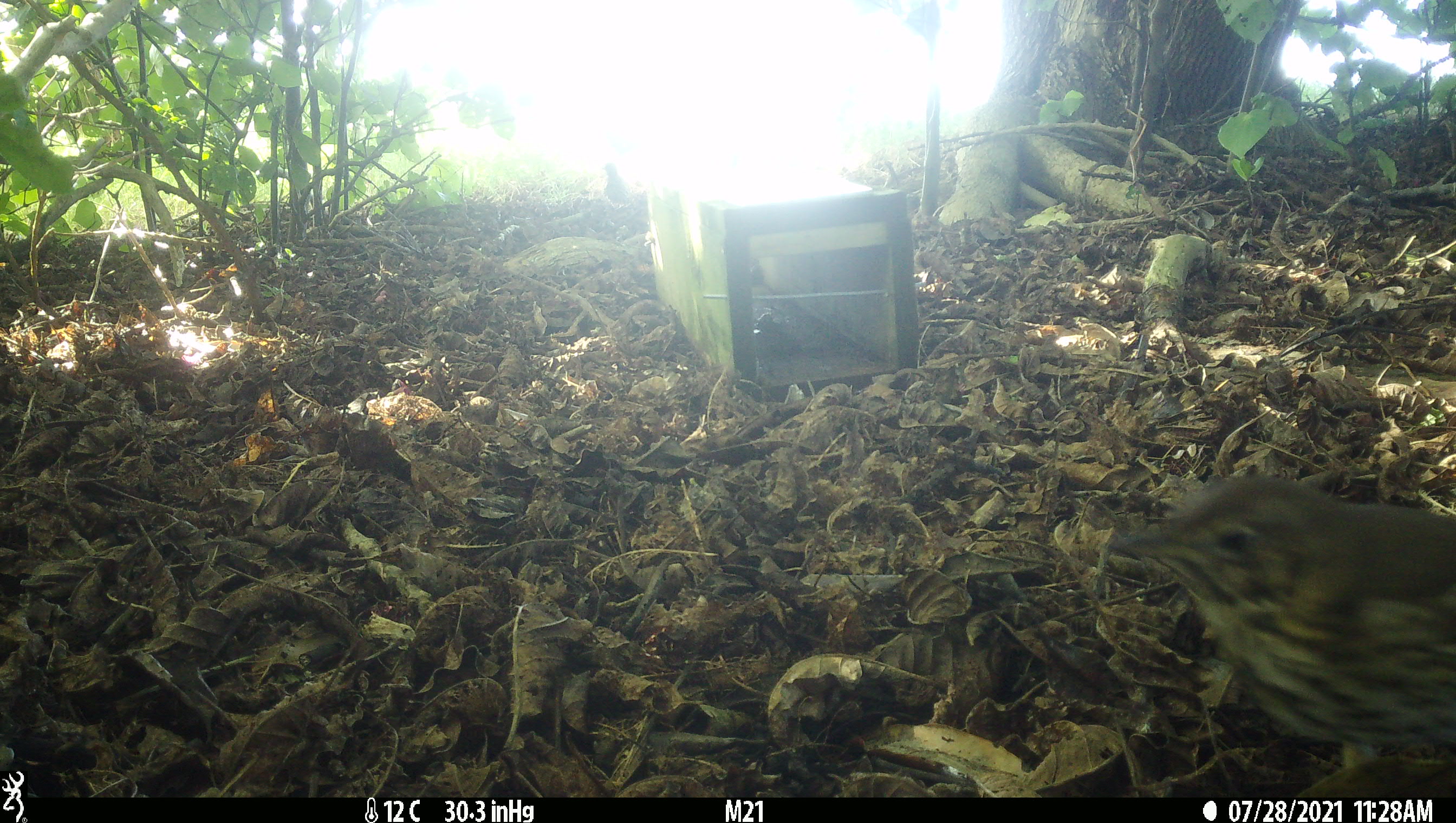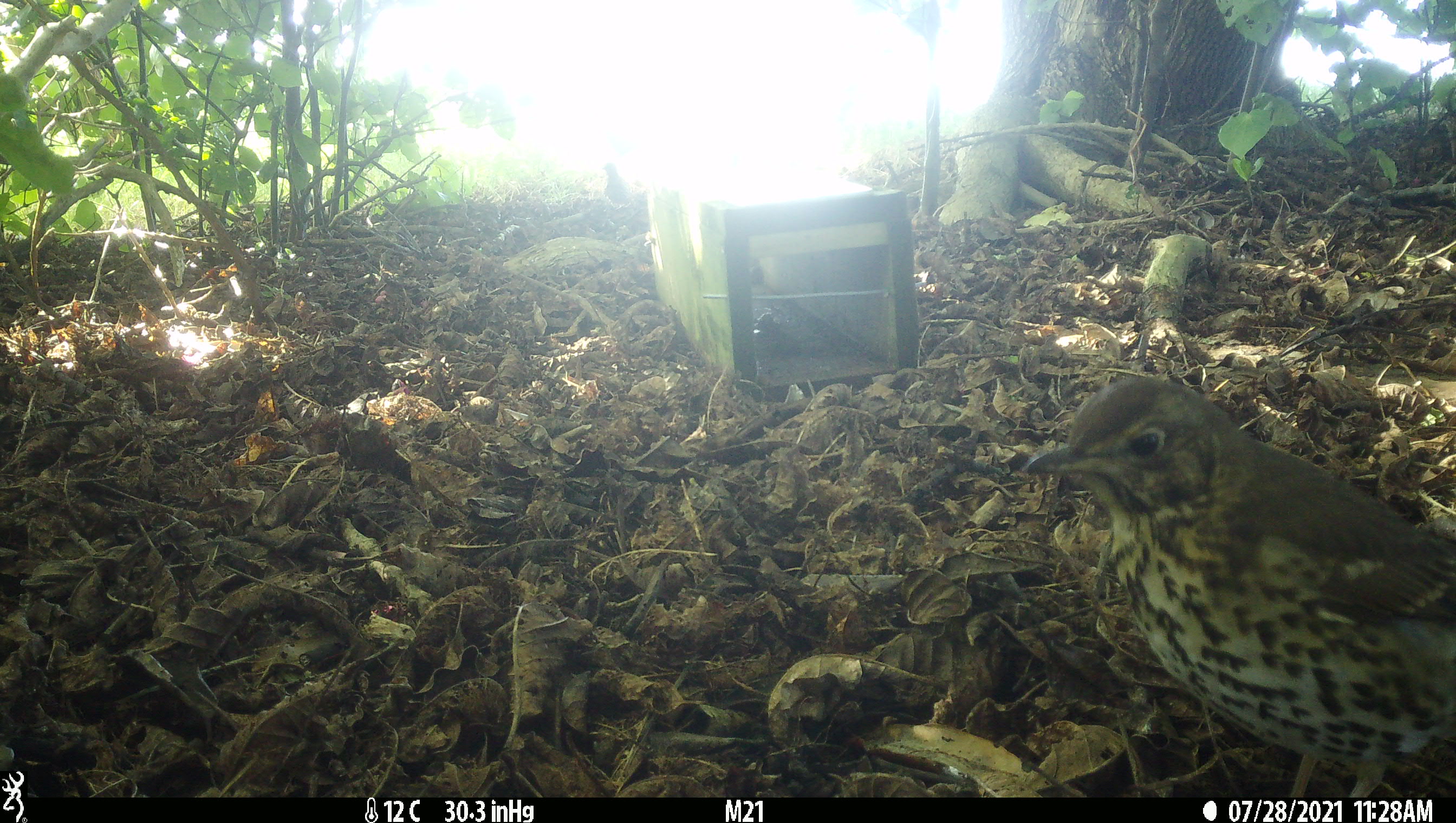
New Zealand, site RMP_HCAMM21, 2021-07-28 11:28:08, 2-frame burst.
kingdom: Animalia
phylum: Chordata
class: Aves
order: Passeriformes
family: Turdidae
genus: Turdus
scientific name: Turdus philomelos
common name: song thrush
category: thrush